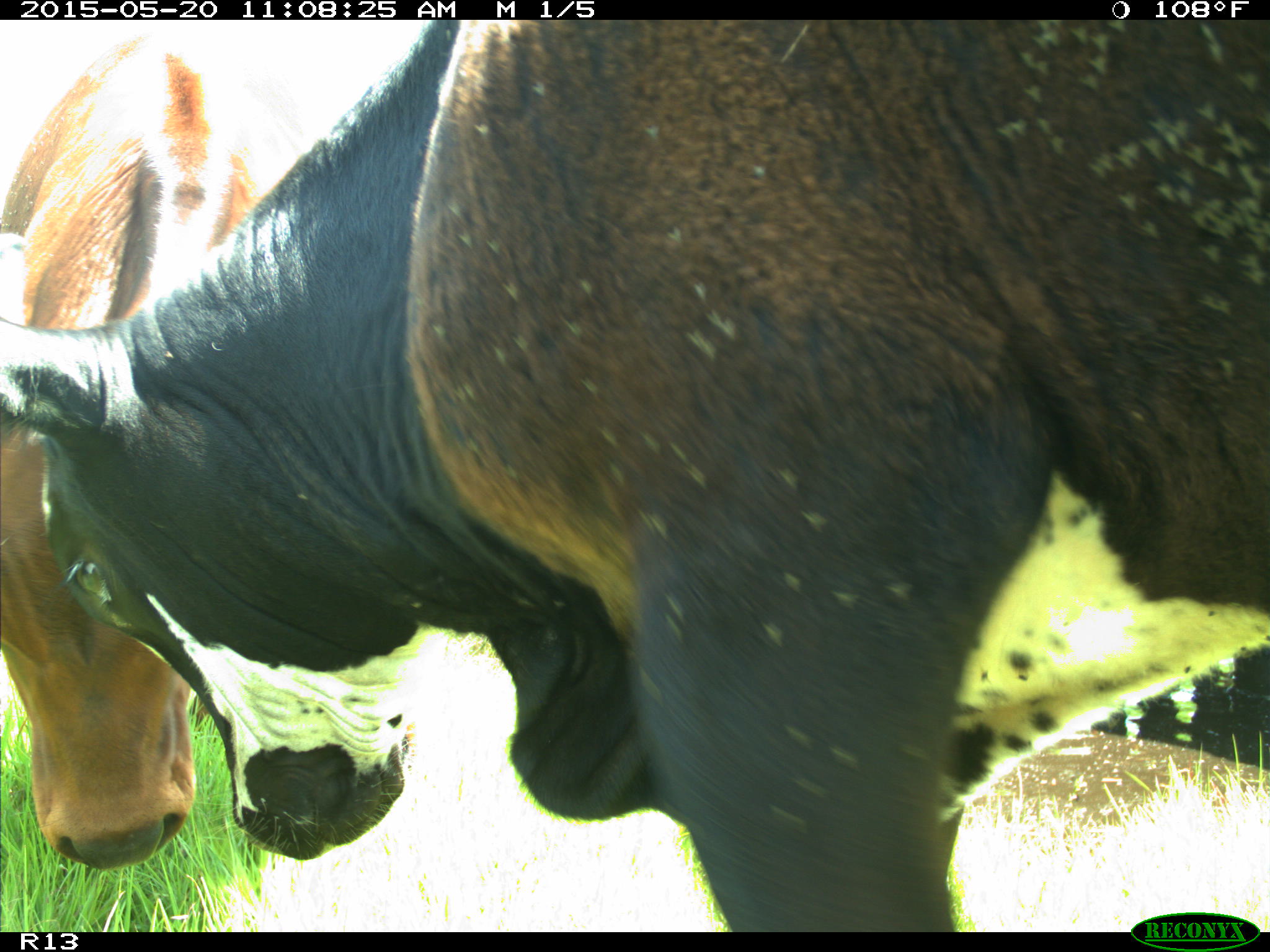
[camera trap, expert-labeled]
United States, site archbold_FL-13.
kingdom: Animalia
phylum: Chordata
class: Mammalia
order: Artiodactyla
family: Bovidae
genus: Bos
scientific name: Bos taurus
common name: domestic cow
Bos taurus (domestic cow).